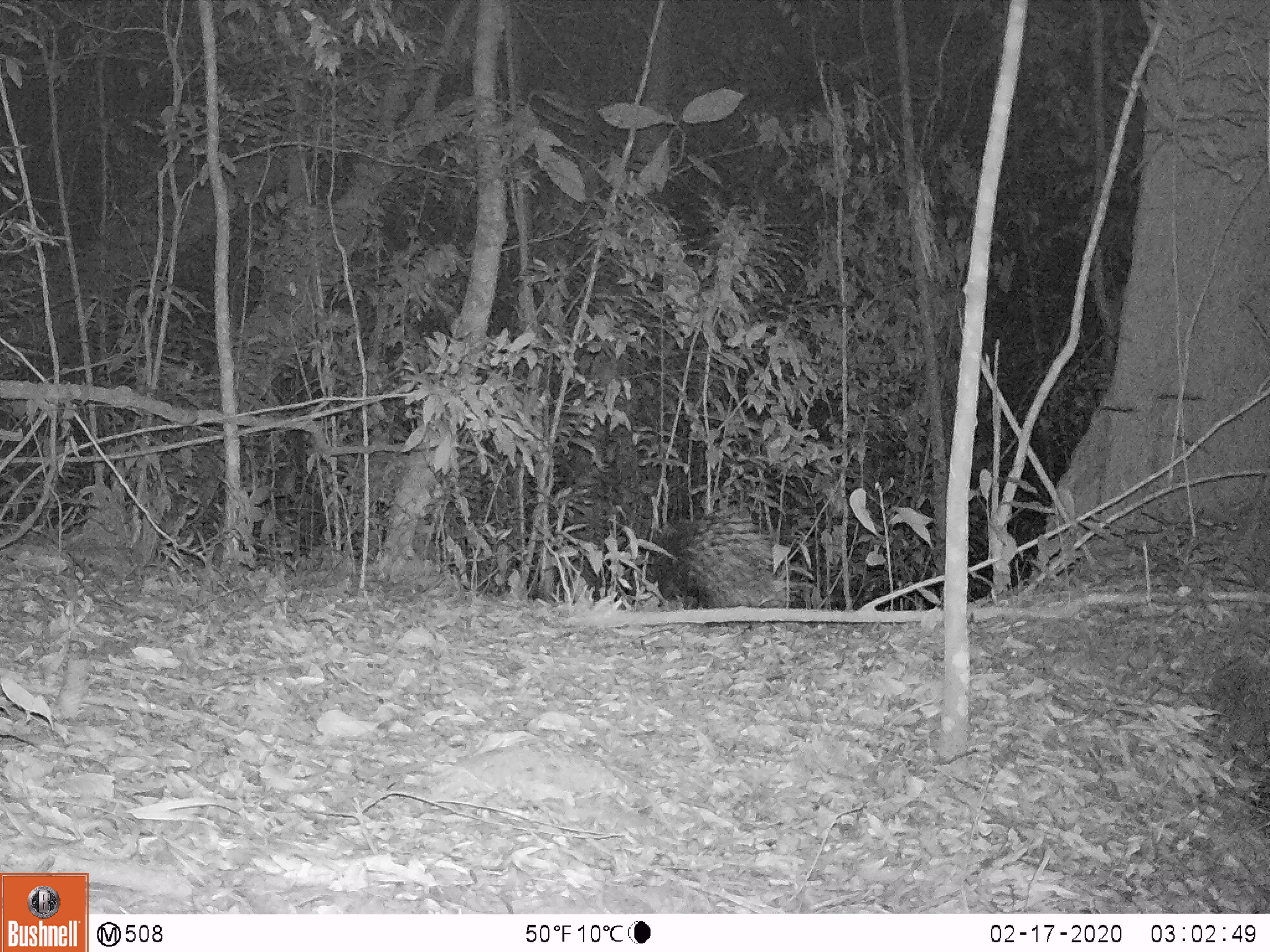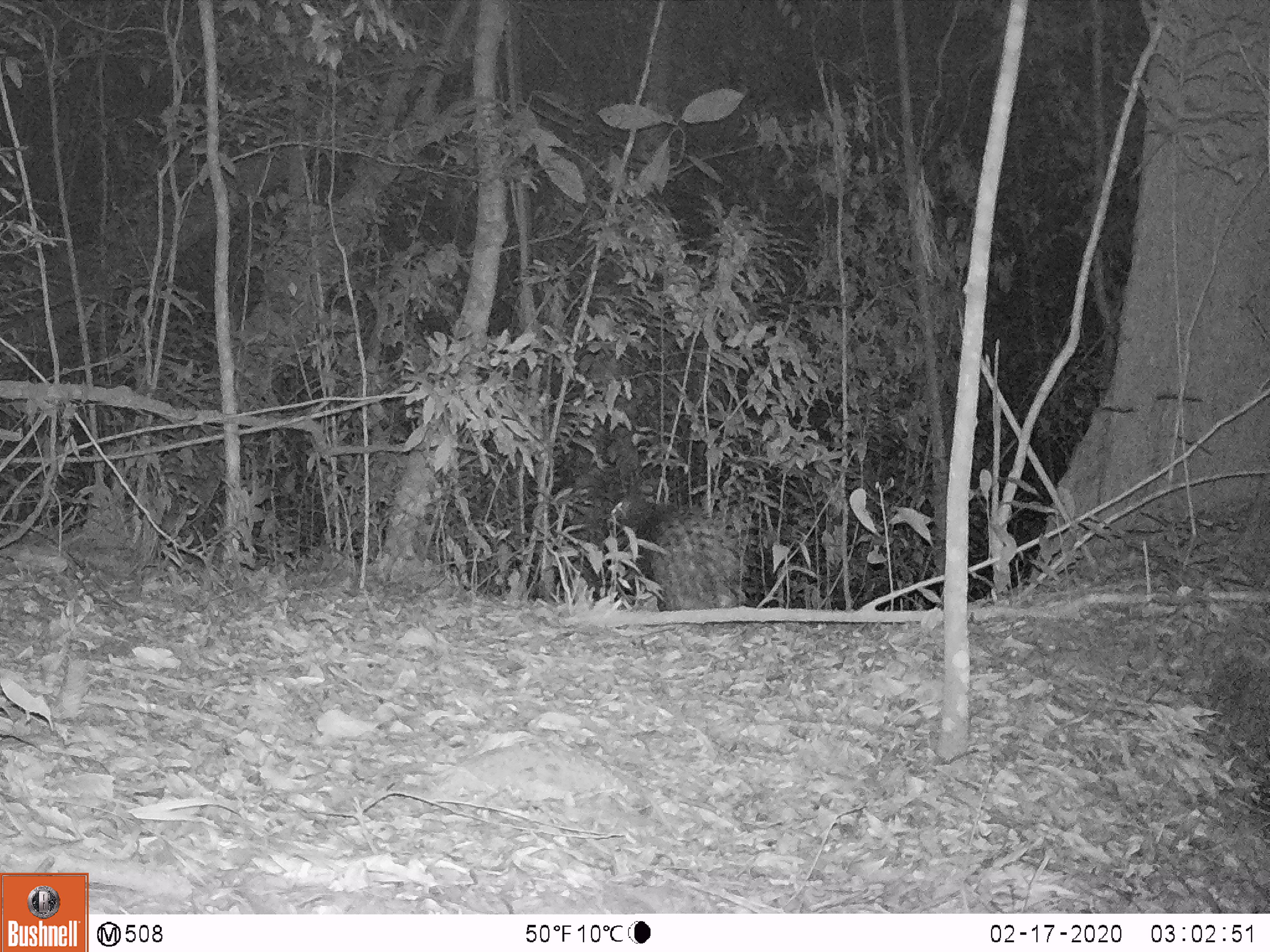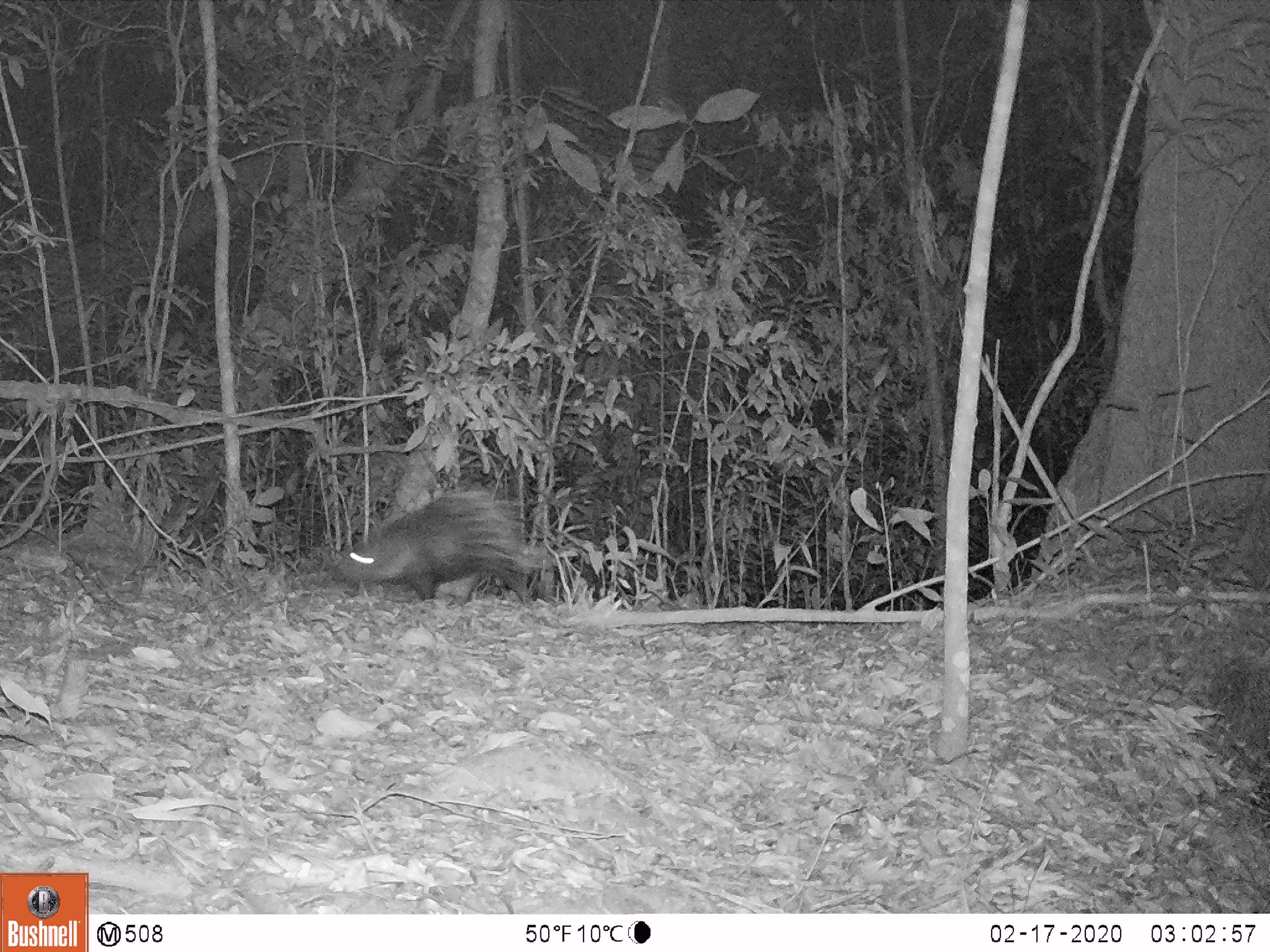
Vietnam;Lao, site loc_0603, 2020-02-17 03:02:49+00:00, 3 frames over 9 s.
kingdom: Animalia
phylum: Chordata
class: Mammalia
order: Rodentia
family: Hystricidae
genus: Hystrix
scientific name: Hystrix brachyura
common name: malayan porcupine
Malayan porcupine (Hystrix brachyura). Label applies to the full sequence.